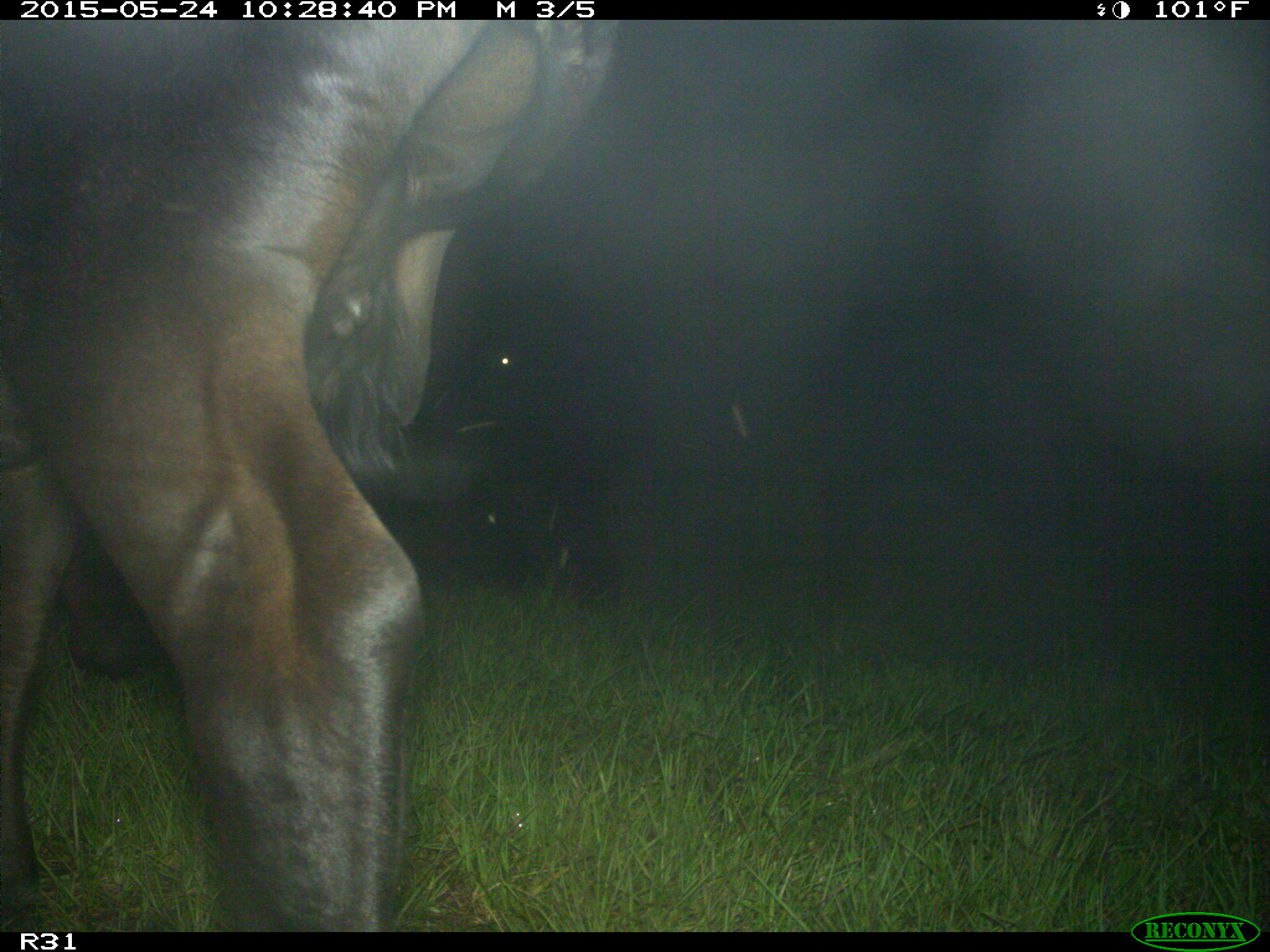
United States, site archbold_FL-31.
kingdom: Animalia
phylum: Chordata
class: Mammalia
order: Artiodactyla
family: Bovidae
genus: Bos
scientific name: Bos taurus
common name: domestic cow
Bos taurus (domestic cow).